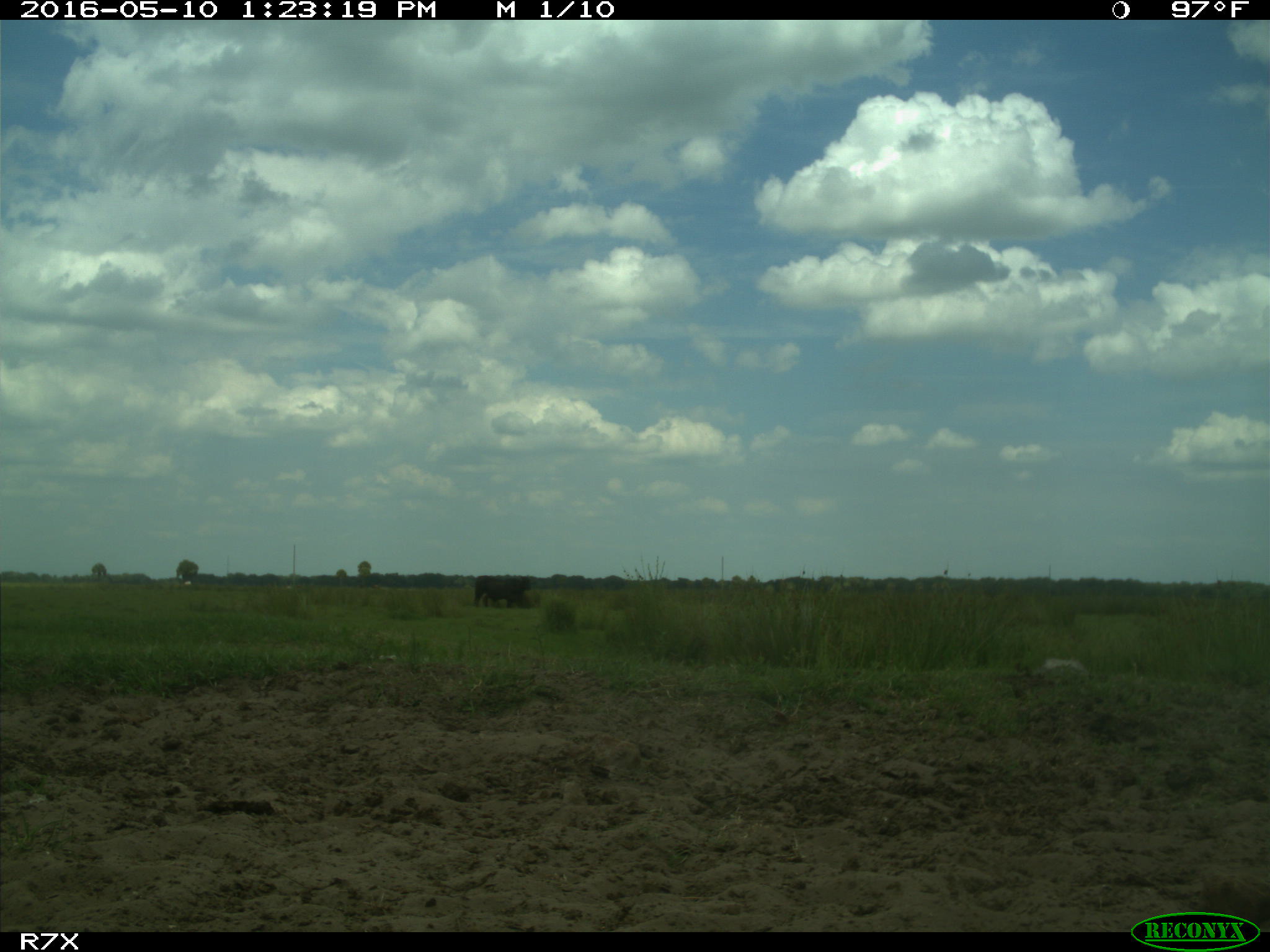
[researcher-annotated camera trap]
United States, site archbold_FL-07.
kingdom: Animalia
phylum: Chordata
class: Mammalia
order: Artiodactyla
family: Bovidae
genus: Bos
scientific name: Bos taurus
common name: domestic cow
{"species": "Bos taurus (domestic cow)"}